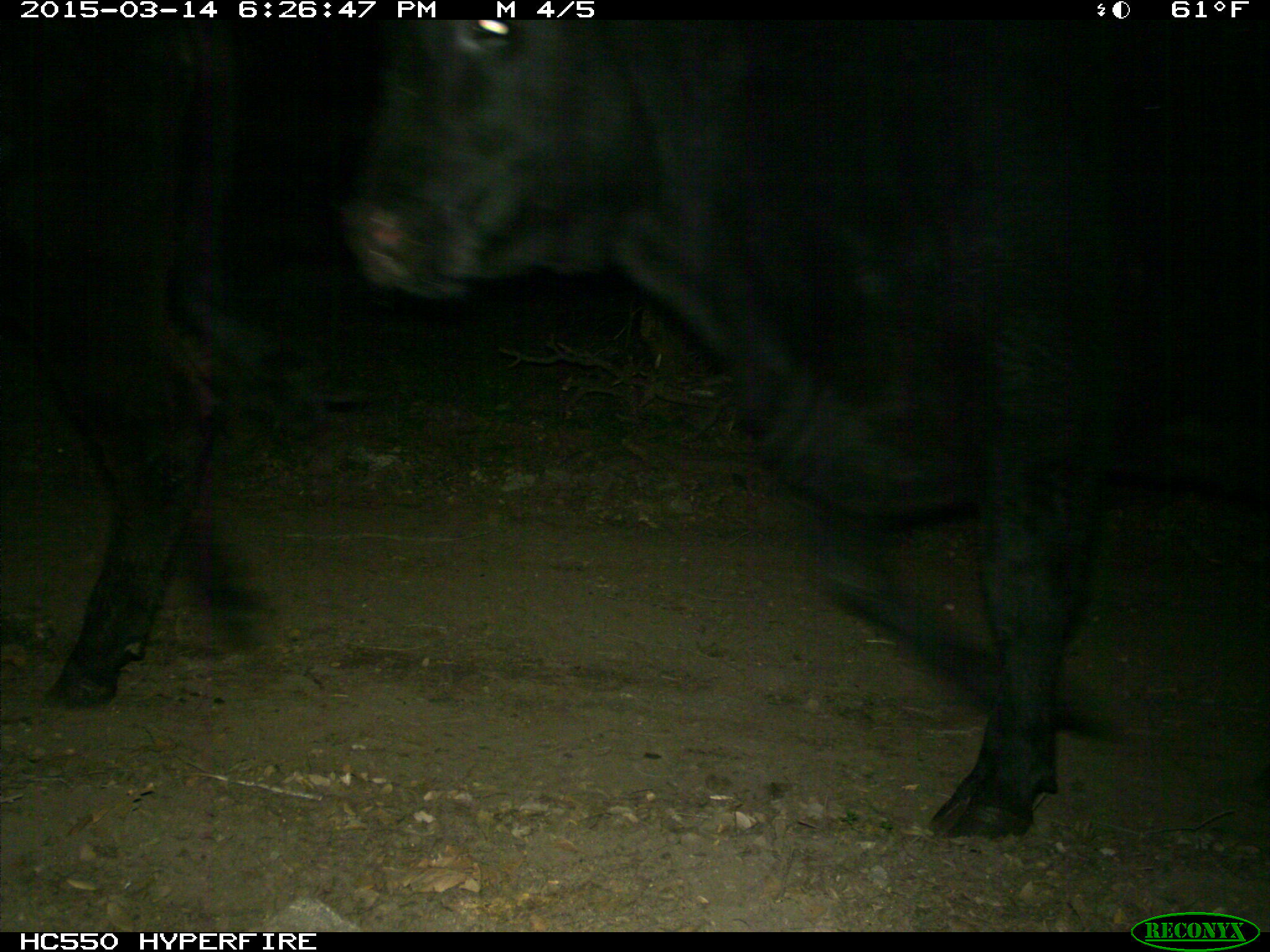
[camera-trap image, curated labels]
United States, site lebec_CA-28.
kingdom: Animalia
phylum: Chordata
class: Mammalia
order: Artiodactyla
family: Bovidae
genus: Bos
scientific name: Bos taurus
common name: domestic cow